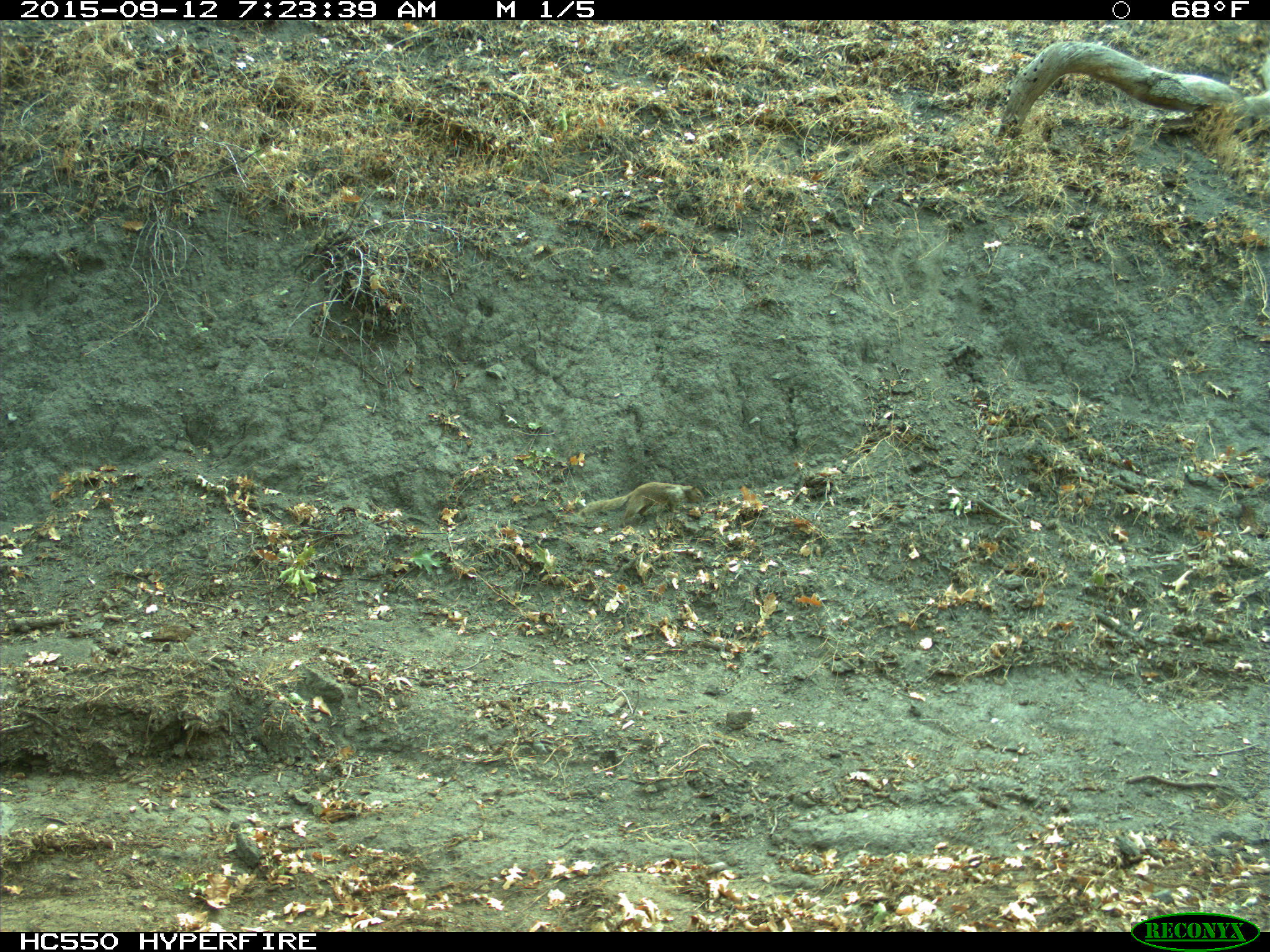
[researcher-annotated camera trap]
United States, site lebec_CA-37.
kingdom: Animalia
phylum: Chordata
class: Mammalia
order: Rodentia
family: Sciuridae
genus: Otospermophilus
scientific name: Otospermophilus beecheyi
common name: california ground squirrel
Otospermophilus beecheyi (california ground squirrel).